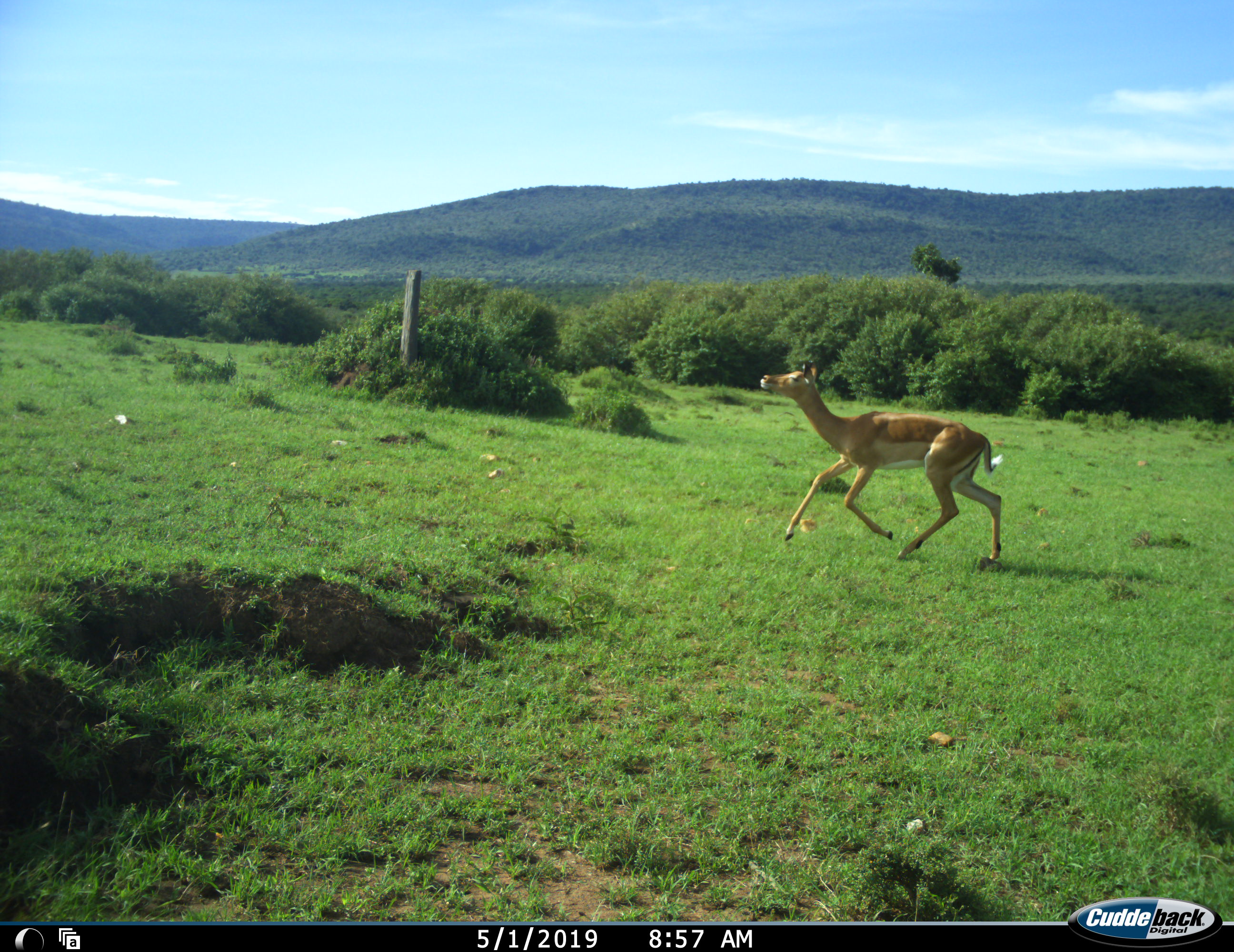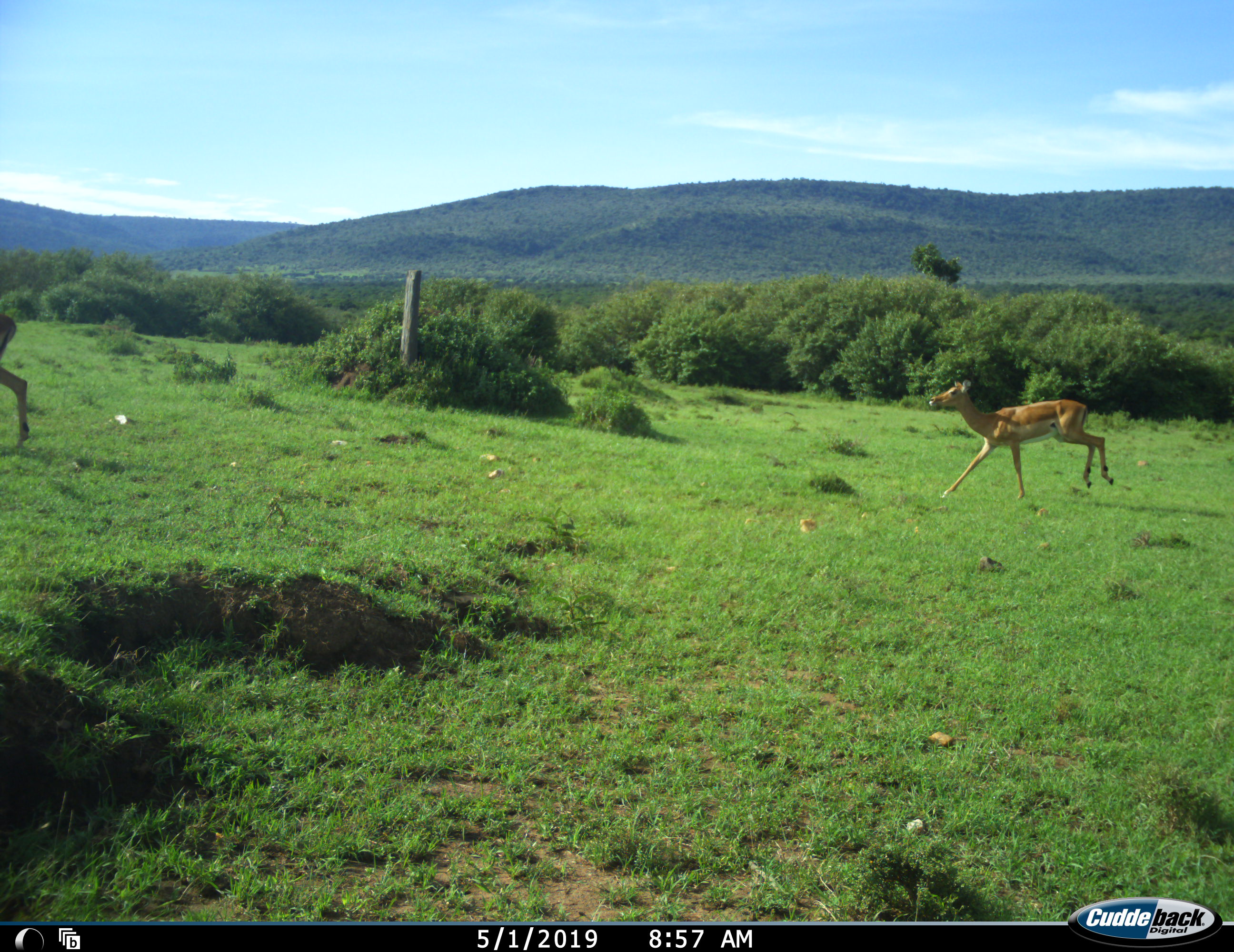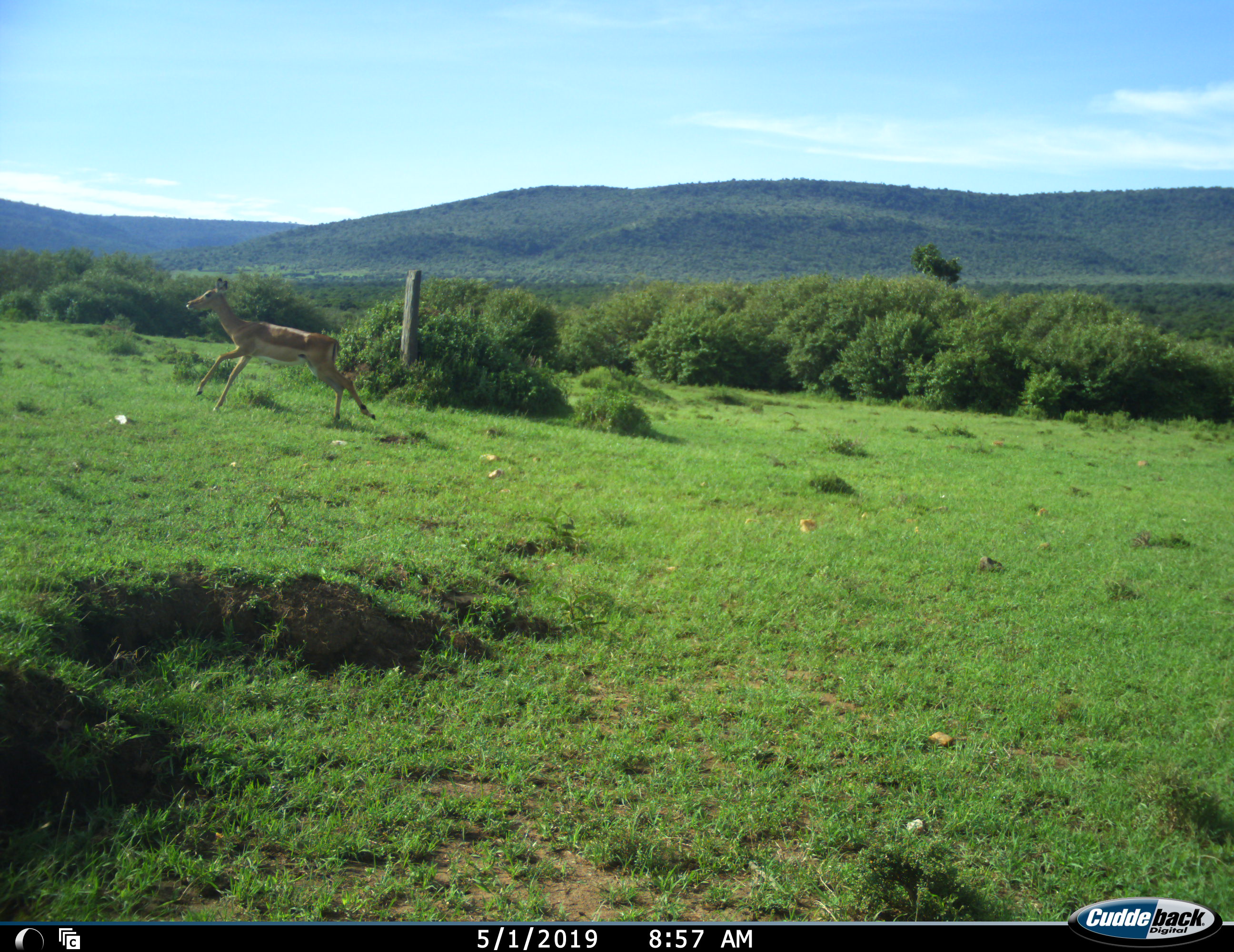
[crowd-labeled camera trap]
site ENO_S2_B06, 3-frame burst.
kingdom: Animalia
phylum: Chordata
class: Mammalia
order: Artiodactyla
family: Bovidae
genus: Aepyceros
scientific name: Aepyceros melampus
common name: impala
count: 2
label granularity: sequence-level